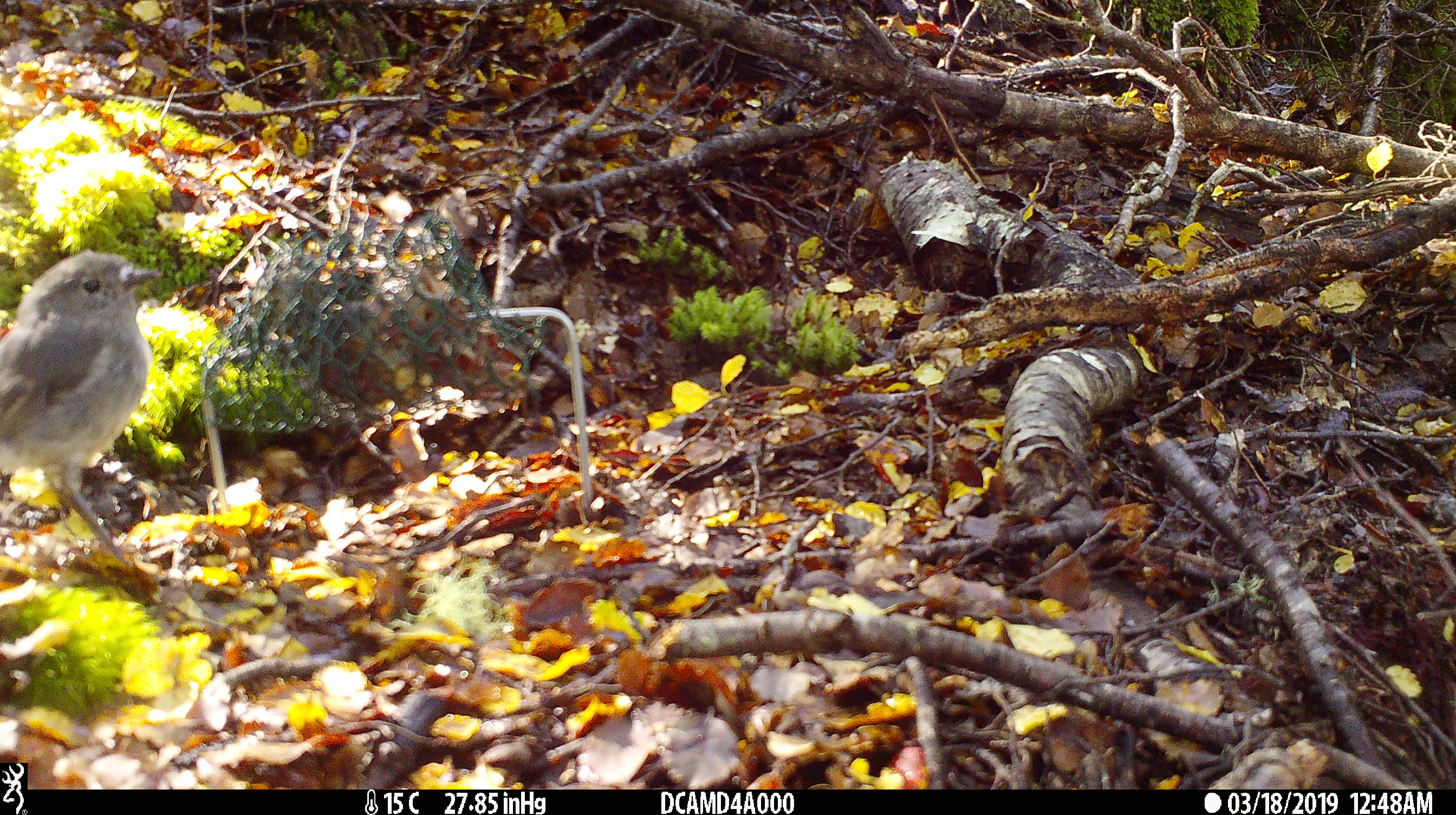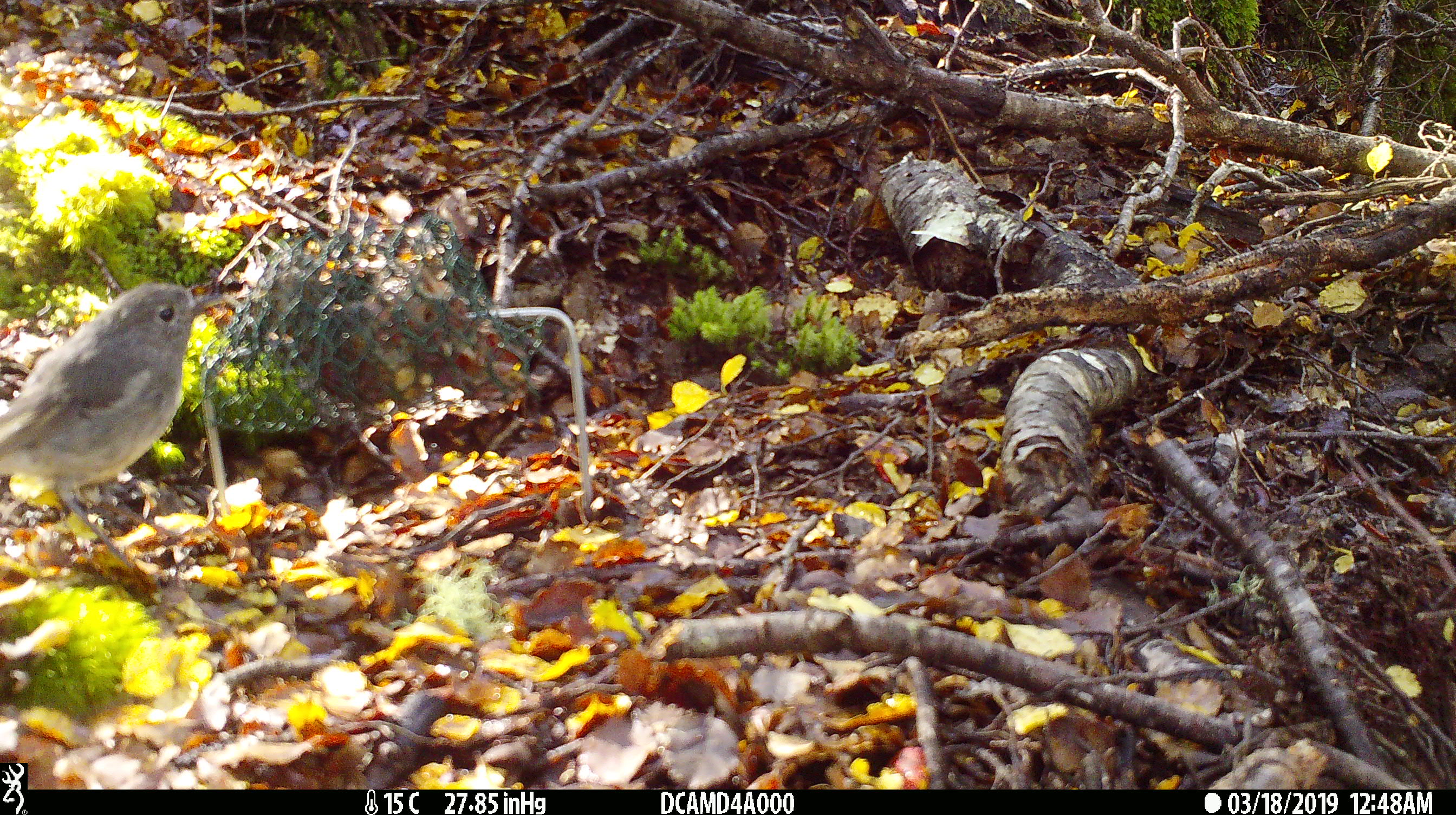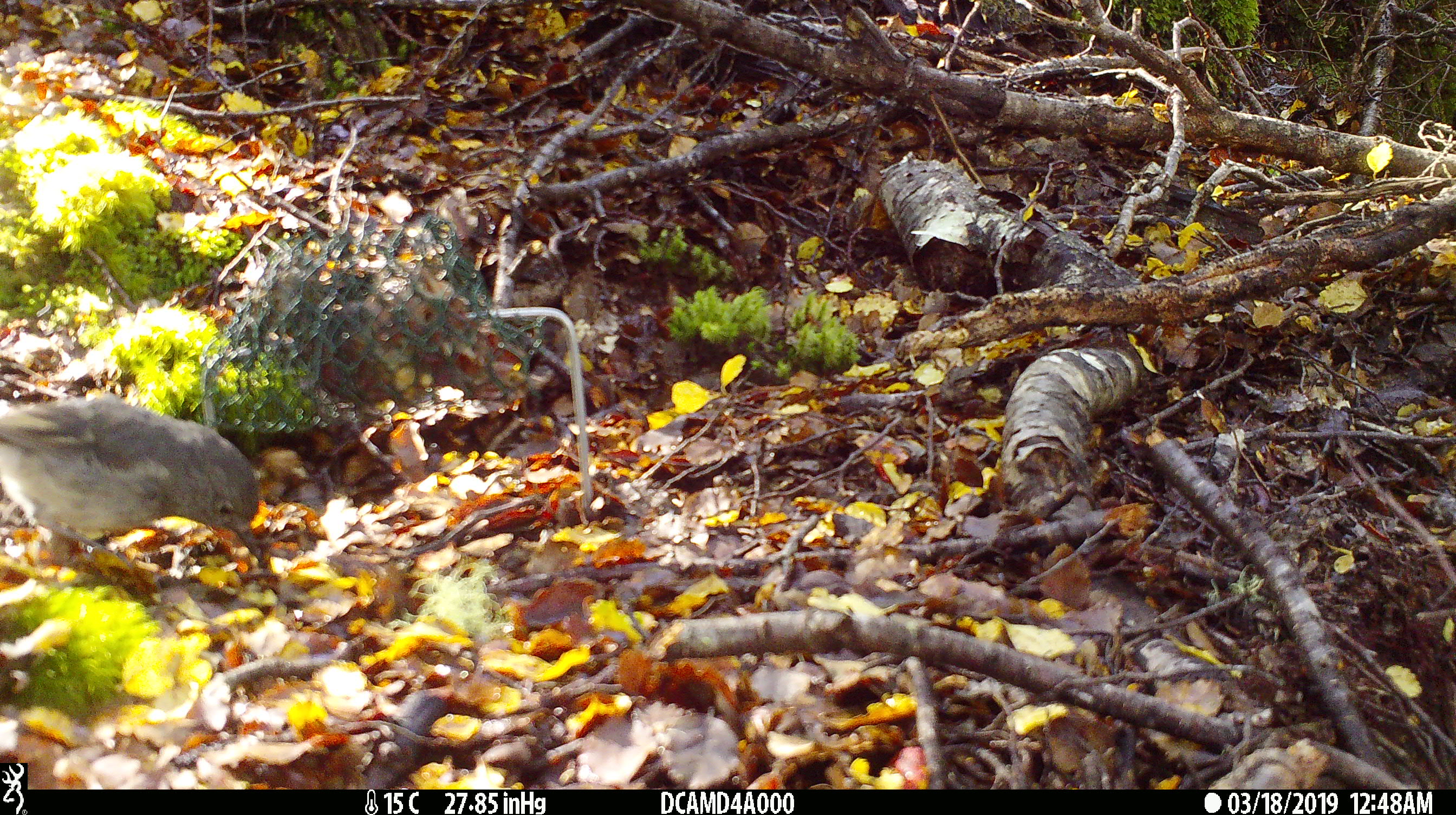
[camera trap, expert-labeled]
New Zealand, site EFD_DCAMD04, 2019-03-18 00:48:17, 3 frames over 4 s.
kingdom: Animalia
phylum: Chordata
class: Aves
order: Passeriformes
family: Petroicidae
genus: Petroica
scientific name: Petroica australis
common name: new zealand robin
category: robin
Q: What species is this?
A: Robin (new zealand robin) (Petroica australis).